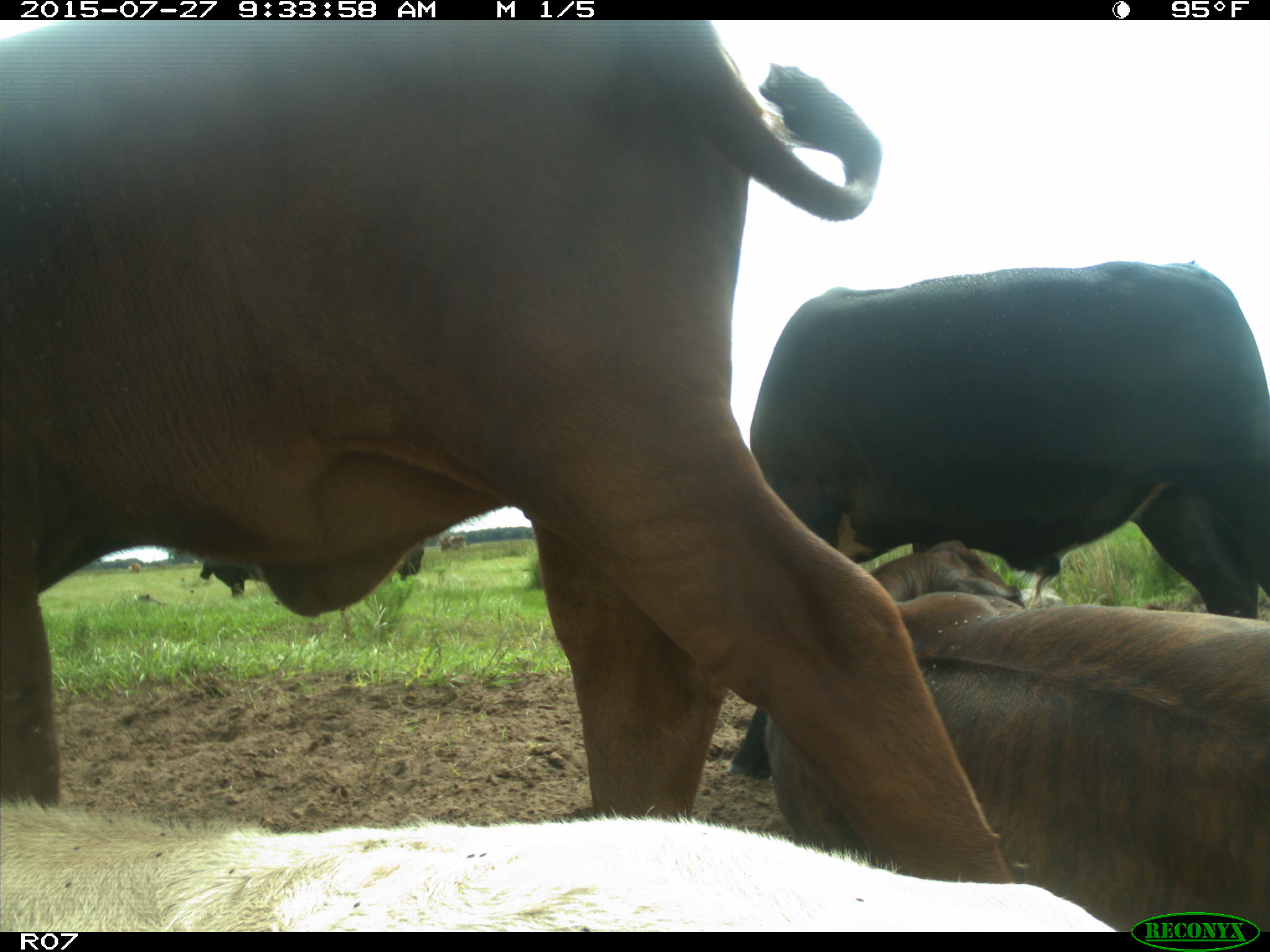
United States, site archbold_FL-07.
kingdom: Animalia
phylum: Chordata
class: Mammalia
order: Artiodactyla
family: Bovidae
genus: Bos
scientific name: Bos taurus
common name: domestic cow